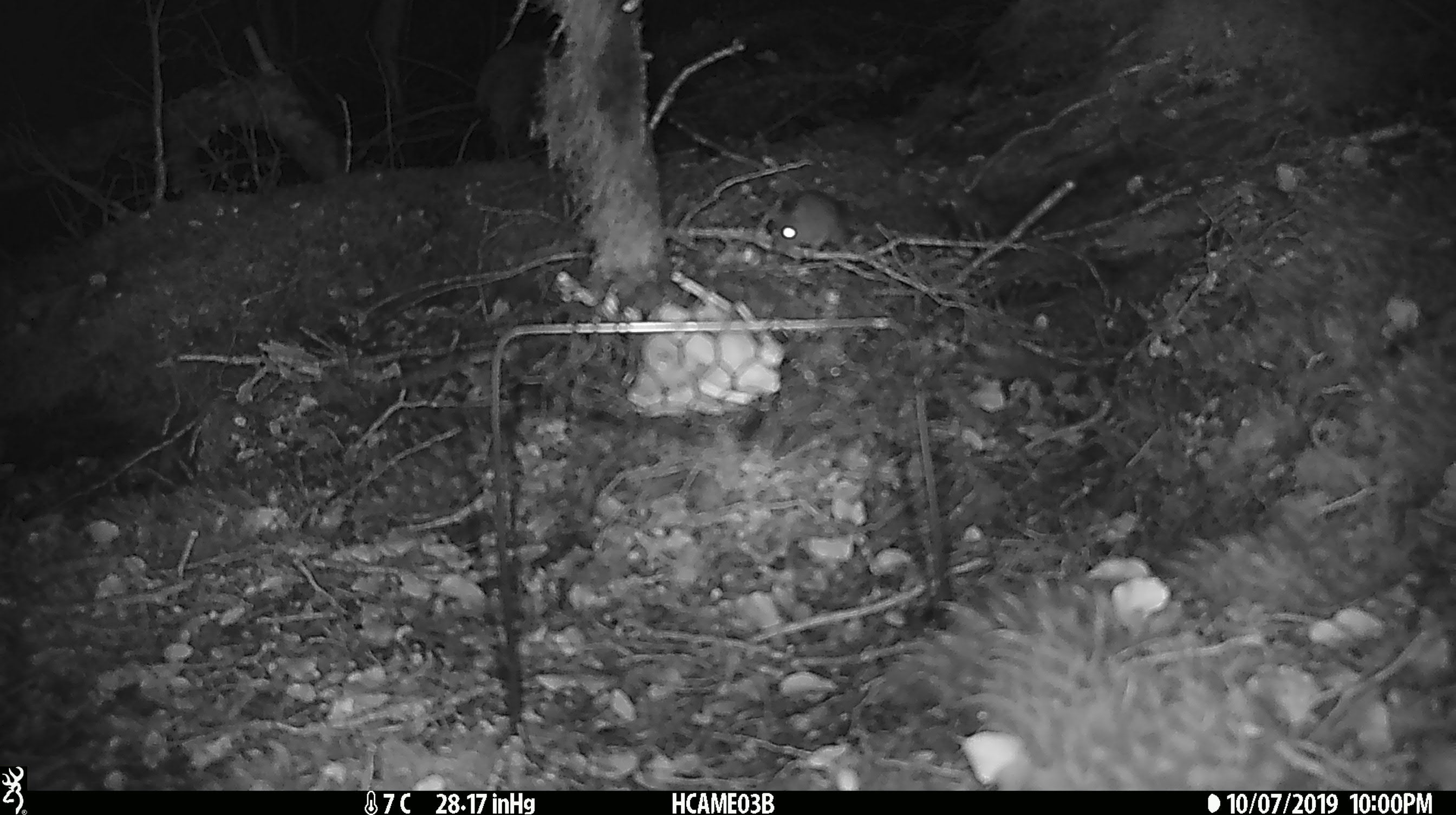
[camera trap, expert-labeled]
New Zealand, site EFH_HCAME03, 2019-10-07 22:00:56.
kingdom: Animalia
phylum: Chordata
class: Mammalia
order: Rodentia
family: Muridae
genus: Mus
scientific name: Mus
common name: mouse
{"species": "mouse (Mus)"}